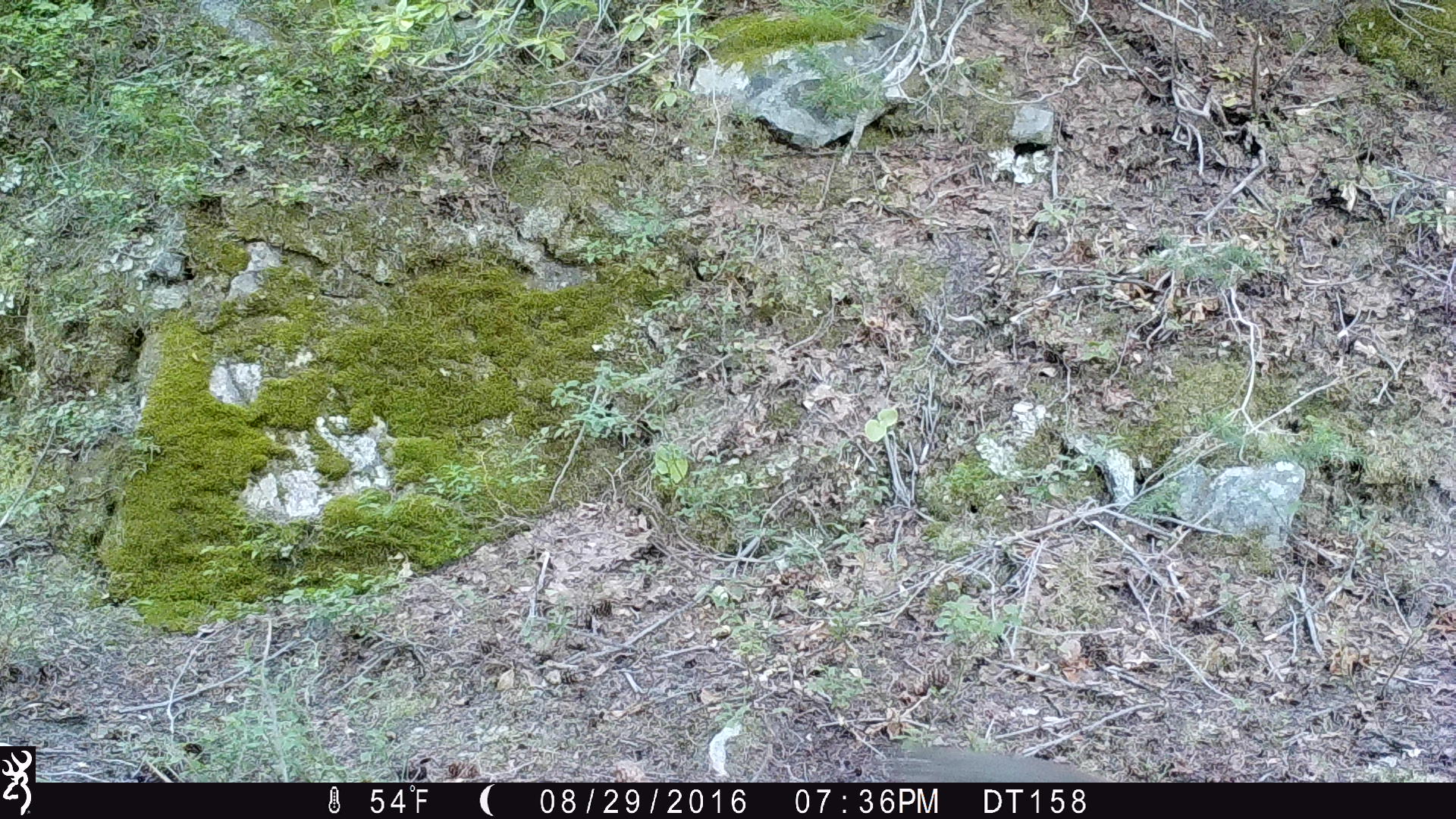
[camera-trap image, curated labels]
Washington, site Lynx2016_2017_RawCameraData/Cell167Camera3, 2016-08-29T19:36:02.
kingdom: Animalia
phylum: Chordata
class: Mammalia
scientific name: Mammalia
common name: small mammal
Small mammal (Mammalia). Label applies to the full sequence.